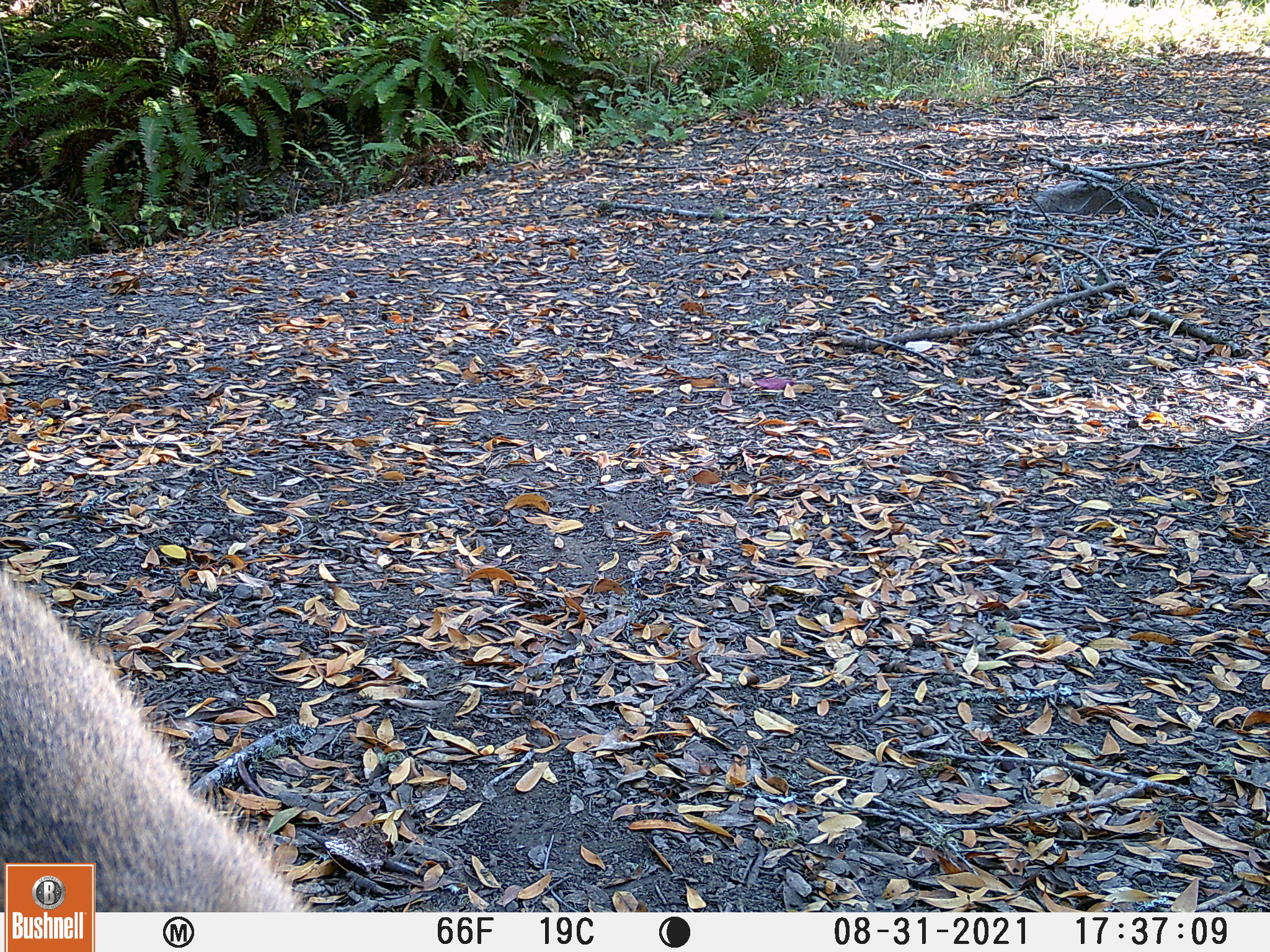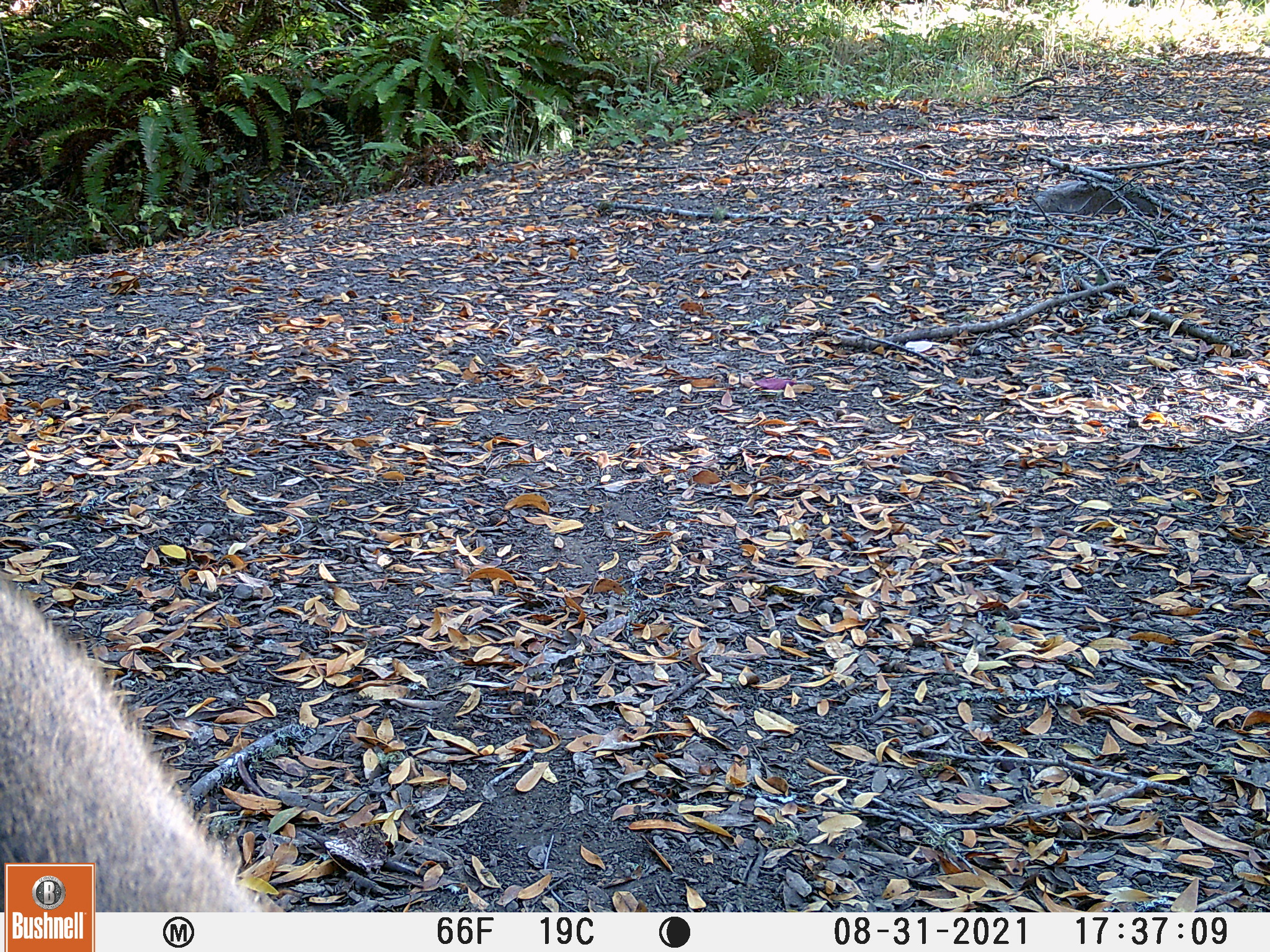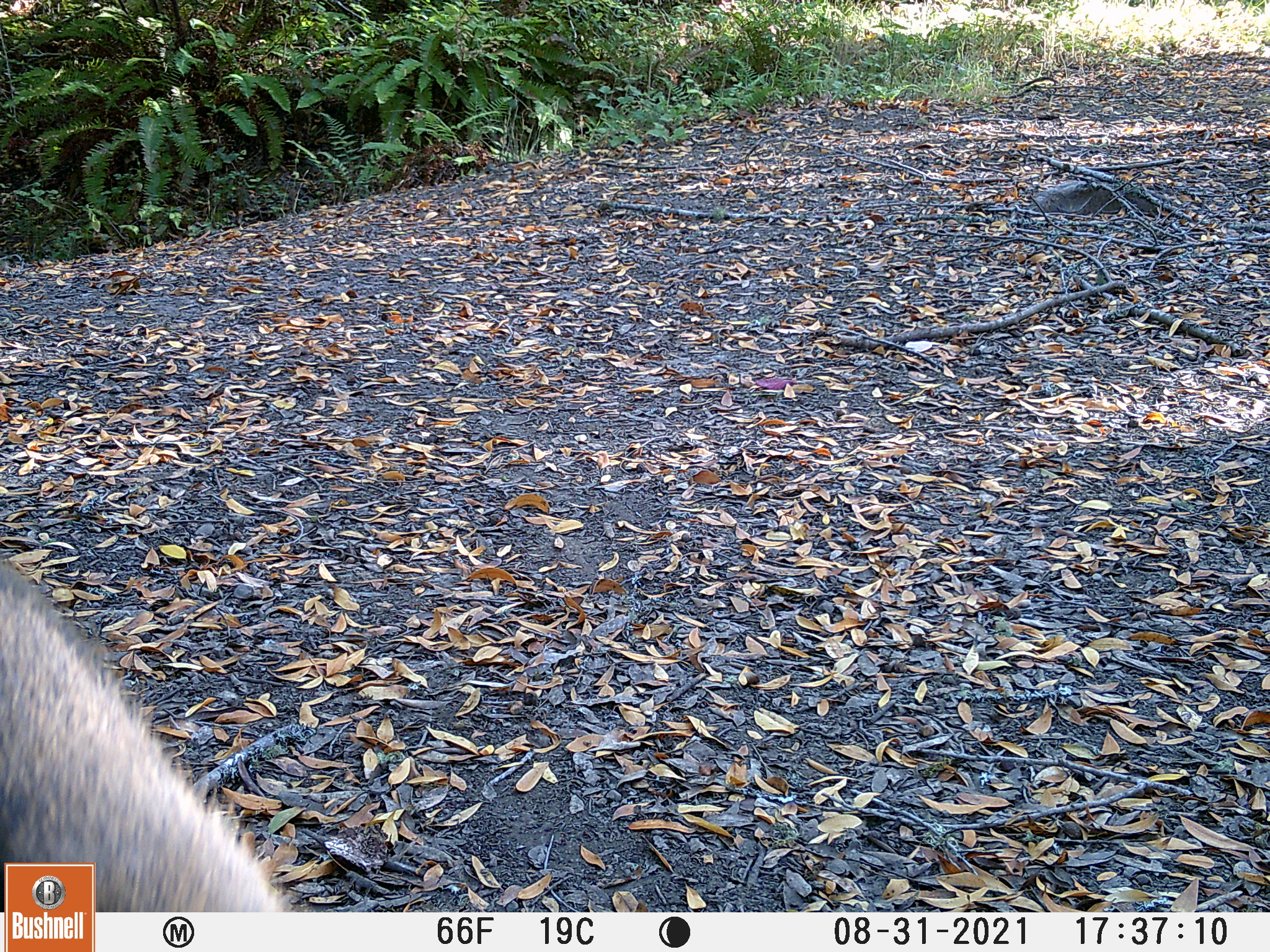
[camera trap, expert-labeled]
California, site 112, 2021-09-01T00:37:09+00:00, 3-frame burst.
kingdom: Animalia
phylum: Chordata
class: Mammalia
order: Artiodactyla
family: Cervidae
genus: Odocoileus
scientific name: Odocoileus hemionus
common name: mule deer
Mule deer (Odocoileus hemionus).